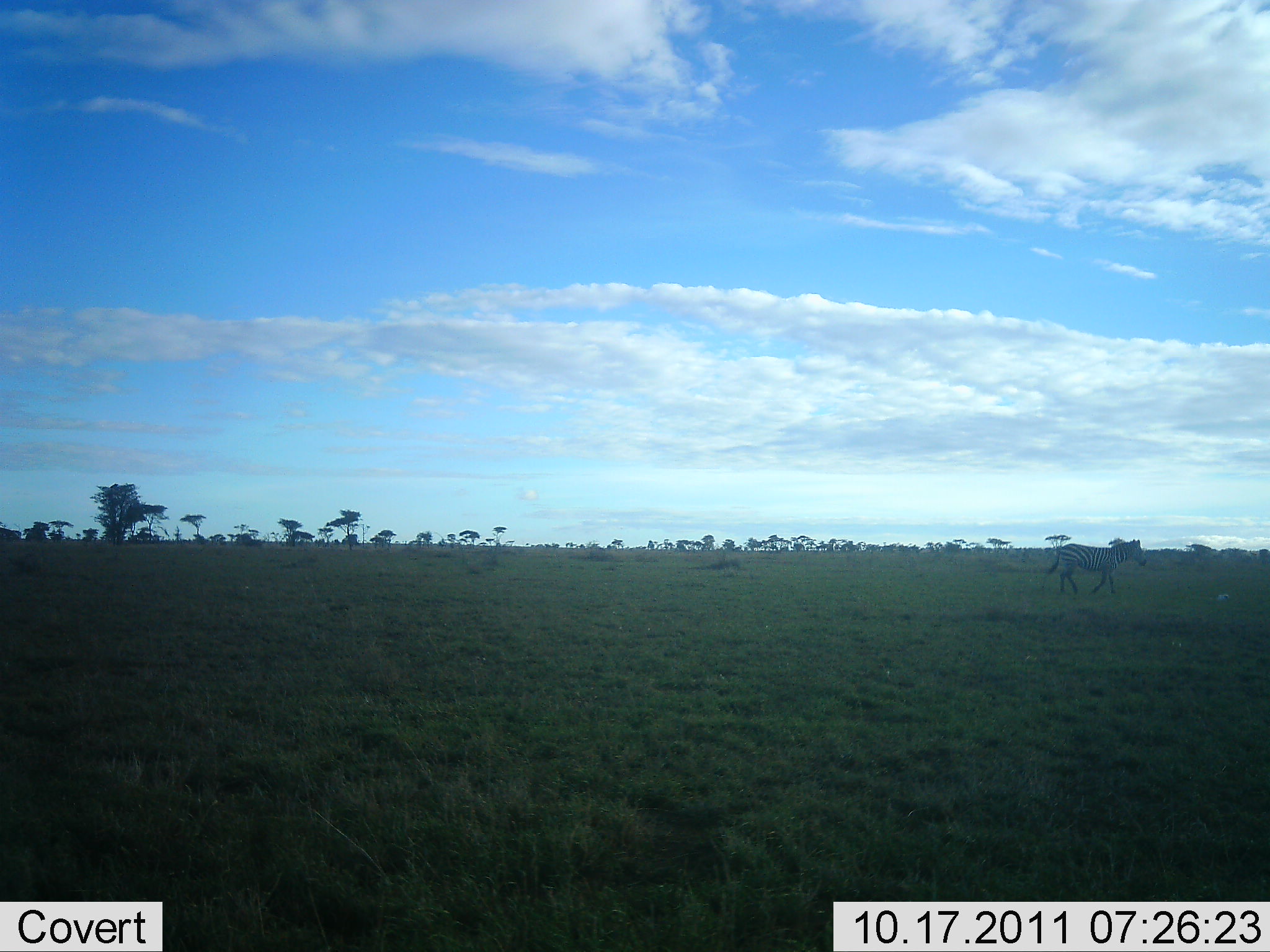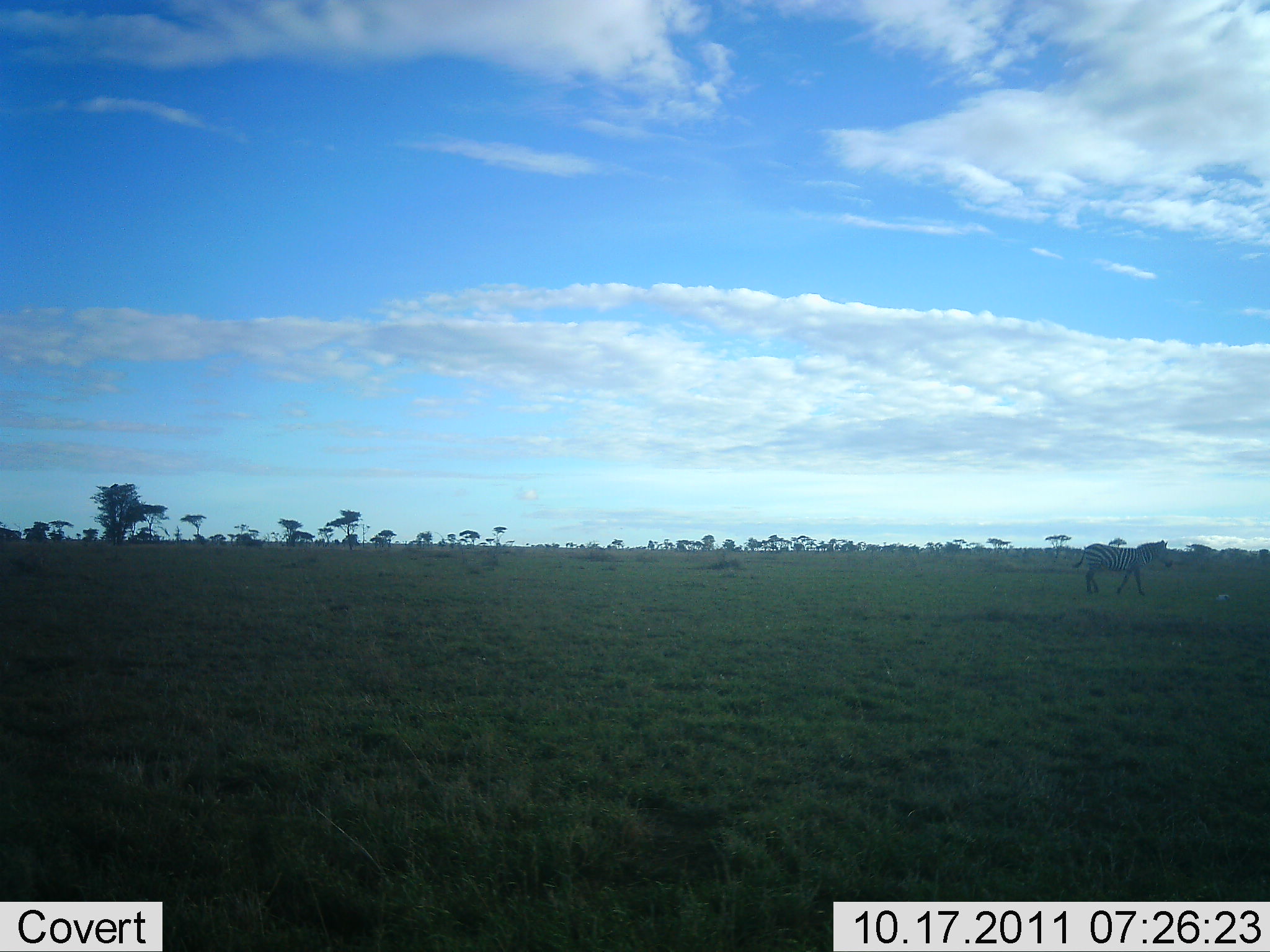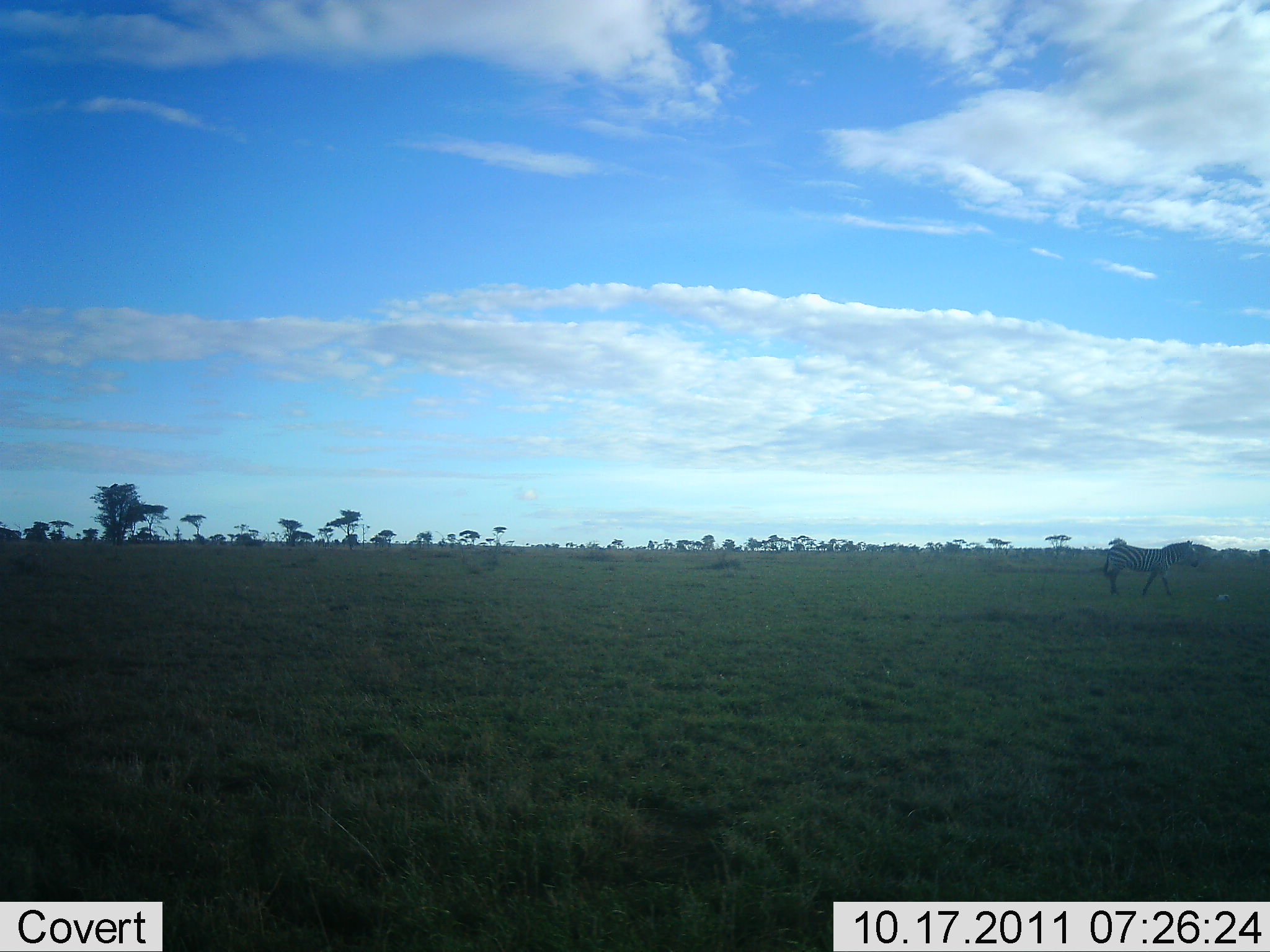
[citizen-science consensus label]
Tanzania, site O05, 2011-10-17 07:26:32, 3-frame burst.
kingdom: Animalia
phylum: Chordata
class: Mammalia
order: Perissodactyla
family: Equidae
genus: Equus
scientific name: Equus quagga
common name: plains zebra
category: zebra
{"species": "zebra (plains zebra) (Equus quagga)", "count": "1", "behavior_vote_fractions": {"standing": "0%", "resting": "0%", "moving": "100%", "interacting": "0%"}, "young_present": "0%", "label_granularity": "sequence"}